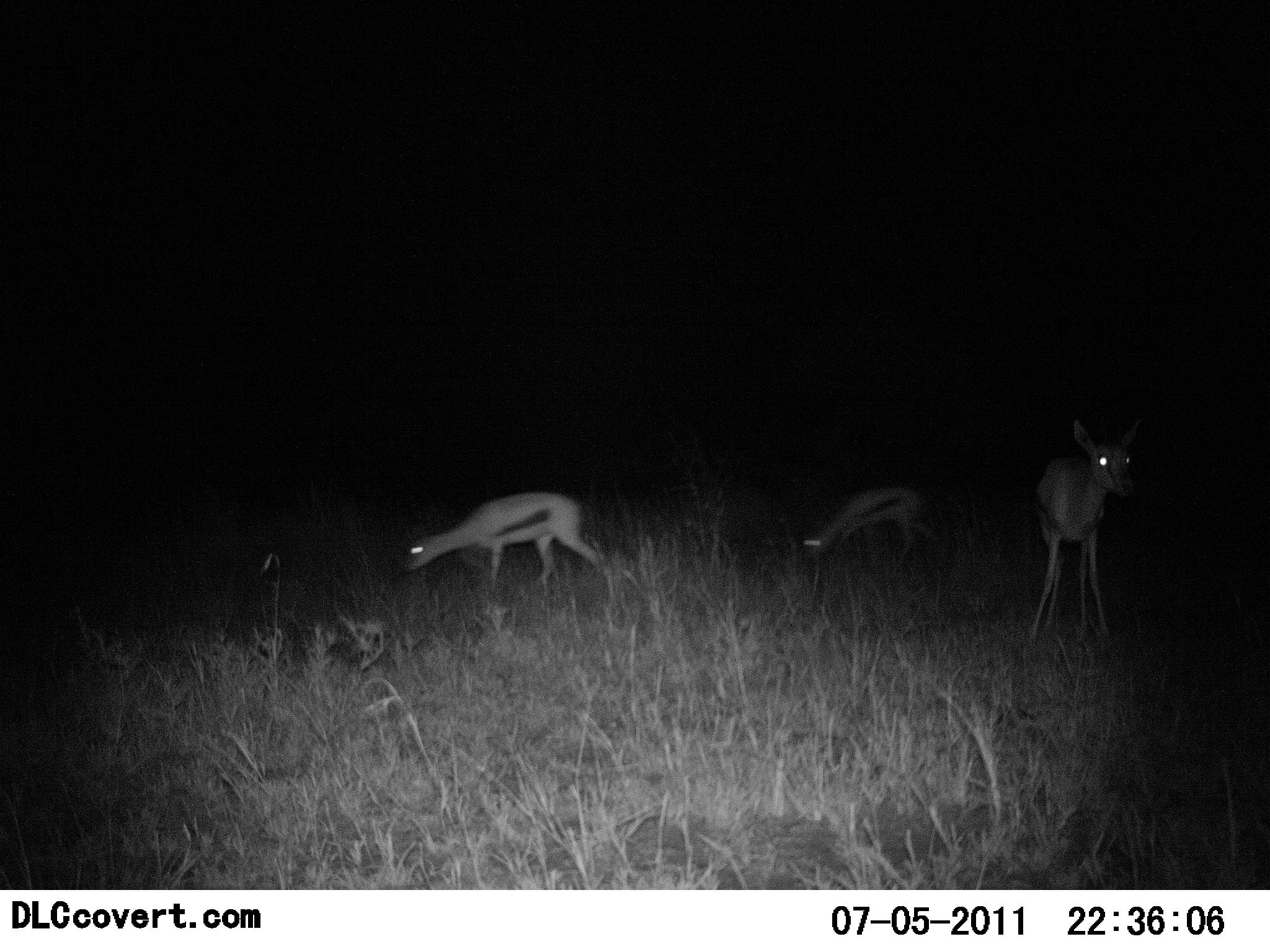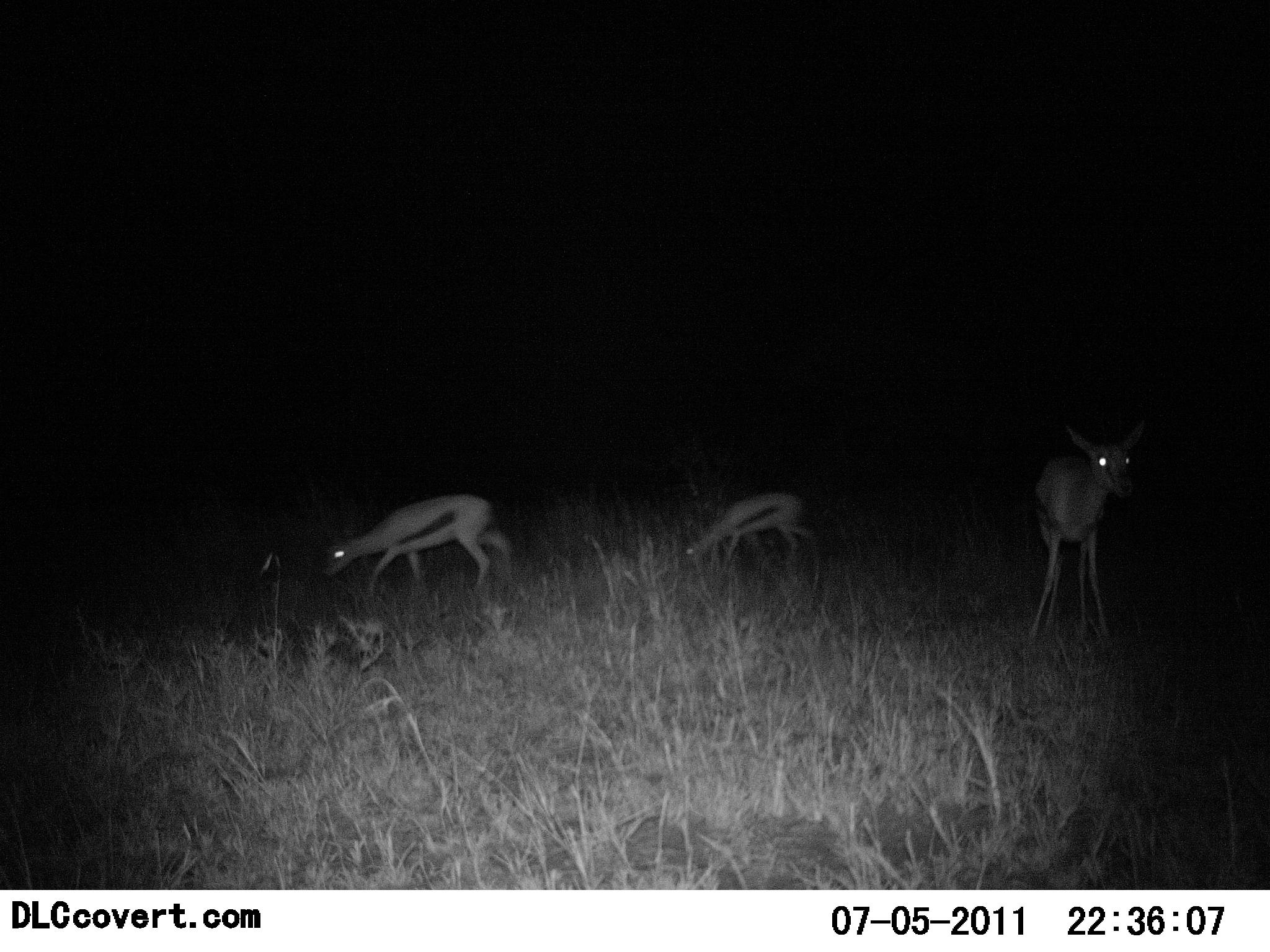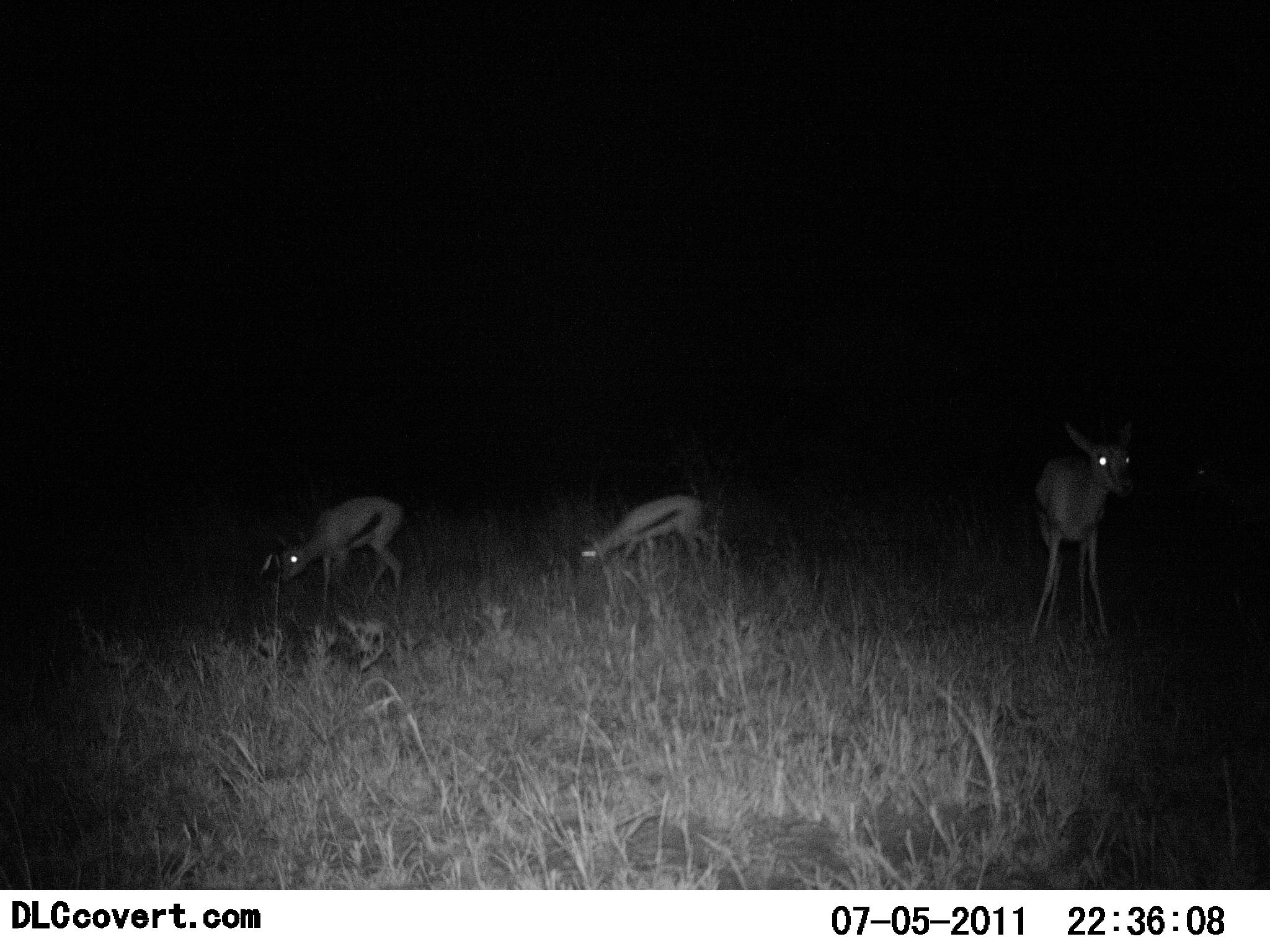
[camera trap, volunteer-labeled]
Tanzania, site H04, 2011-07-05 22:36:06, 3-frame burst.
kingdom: Animalia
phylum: Chordata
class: Mammalia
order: Artiodactyla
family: Bovidae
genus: Eudorcas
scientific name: Eudorcas thomsonii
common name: thomson's gazelle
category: gazellethomsons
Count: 3.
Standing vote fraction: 90%.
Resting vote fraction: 0%.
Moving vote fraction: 60%.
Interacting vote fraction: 0%.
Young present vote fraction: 10%.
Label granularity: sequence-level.